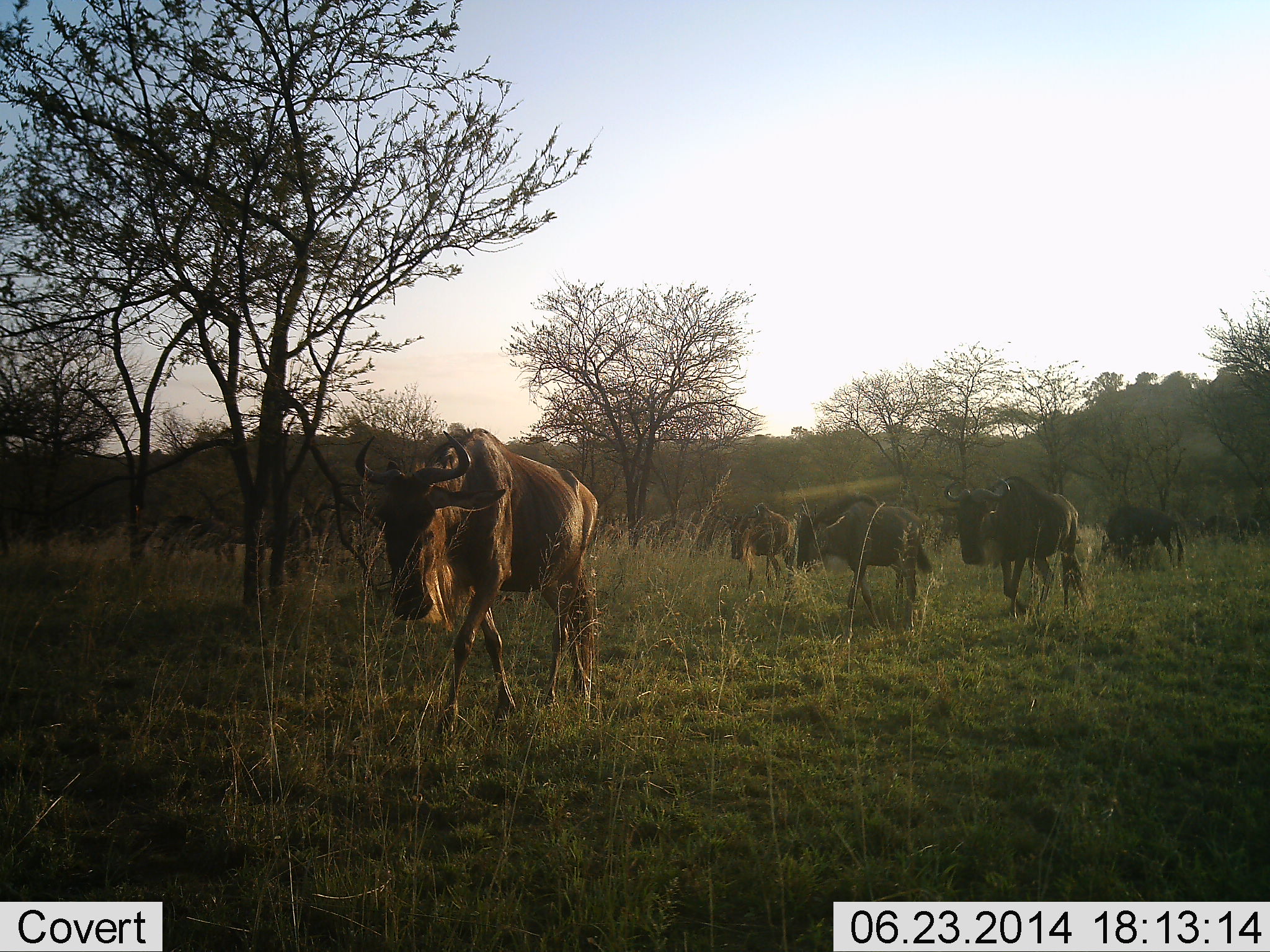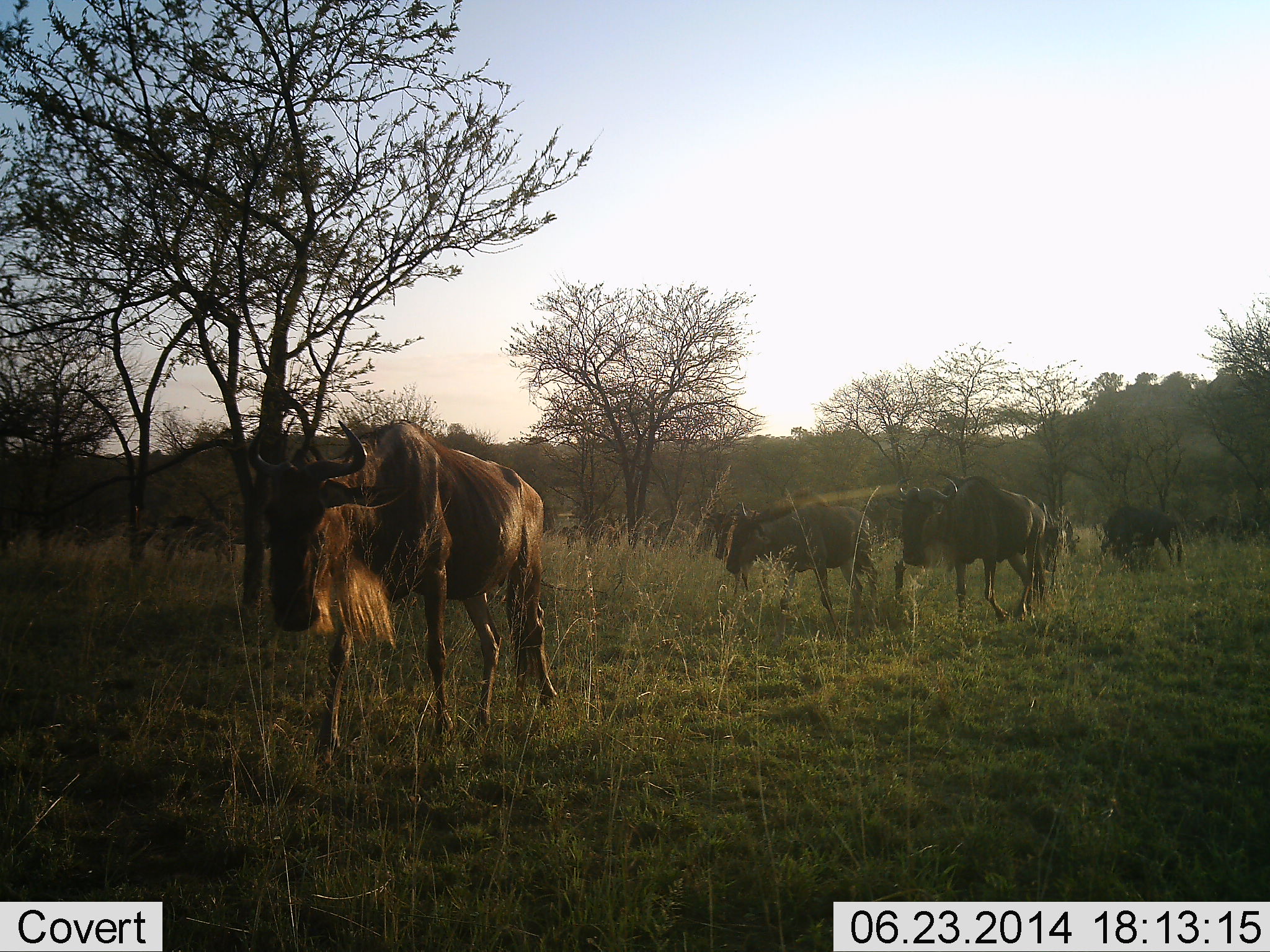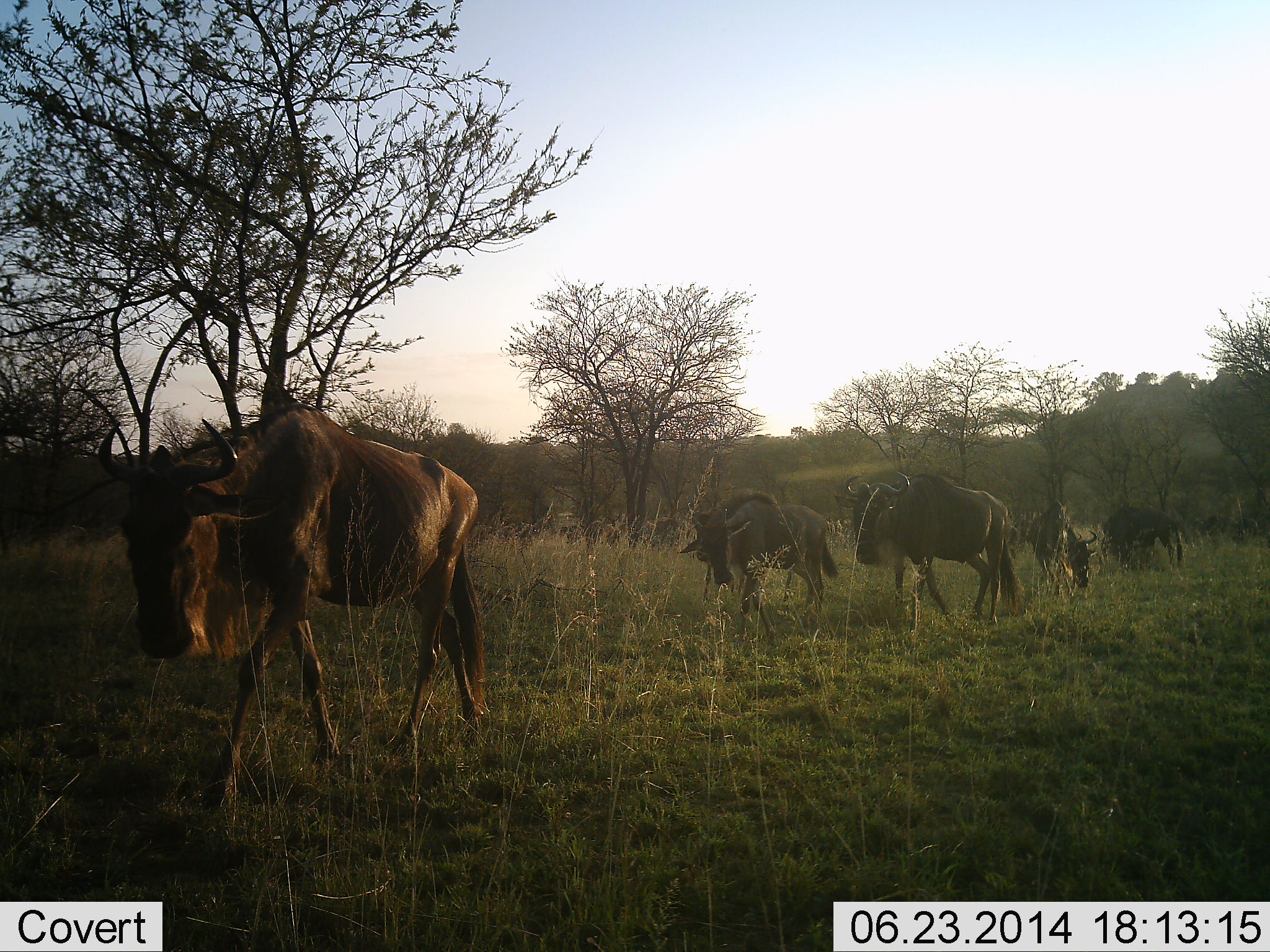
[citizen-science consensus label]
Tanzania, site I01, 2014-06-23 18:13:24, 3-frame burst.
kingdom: Animalia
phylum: Chordata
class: Mammalia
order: Artiodactyla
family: Bovidae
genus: Connochaetes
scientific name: Connochaetes taurinus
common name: blue wildebeest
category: wildebeest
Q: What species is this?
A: Wildebeest (blue wildebeest) (Connochaetes taurinus).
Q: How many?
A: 5.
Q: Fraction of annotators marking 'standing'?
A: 20%.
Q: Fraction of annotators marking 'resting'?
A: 0%.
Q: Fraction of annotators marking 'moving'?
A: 90%.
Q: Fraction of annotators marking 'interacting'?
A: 10%.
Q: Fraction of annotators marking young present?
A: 10%.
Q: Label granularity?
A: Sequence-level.